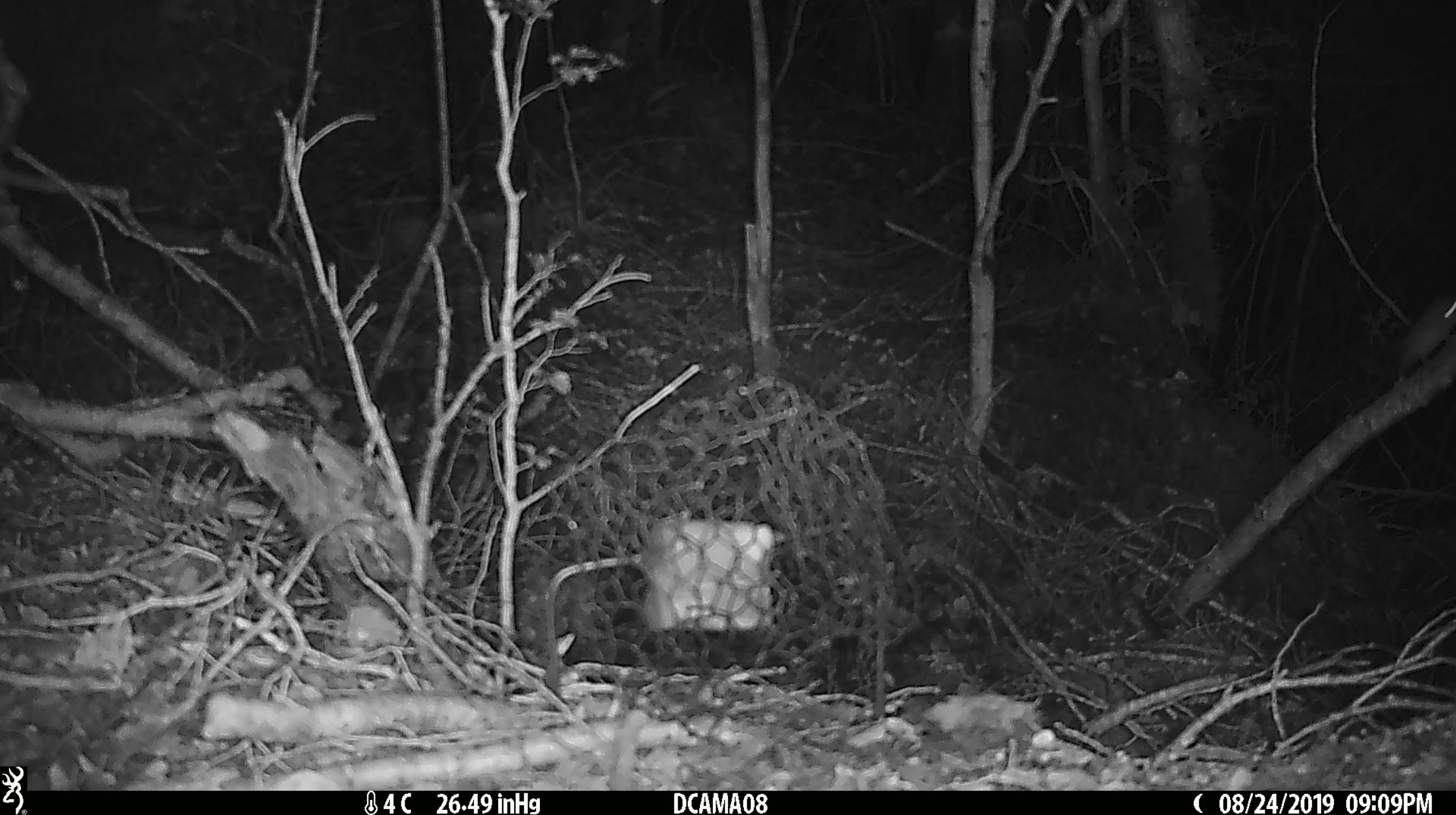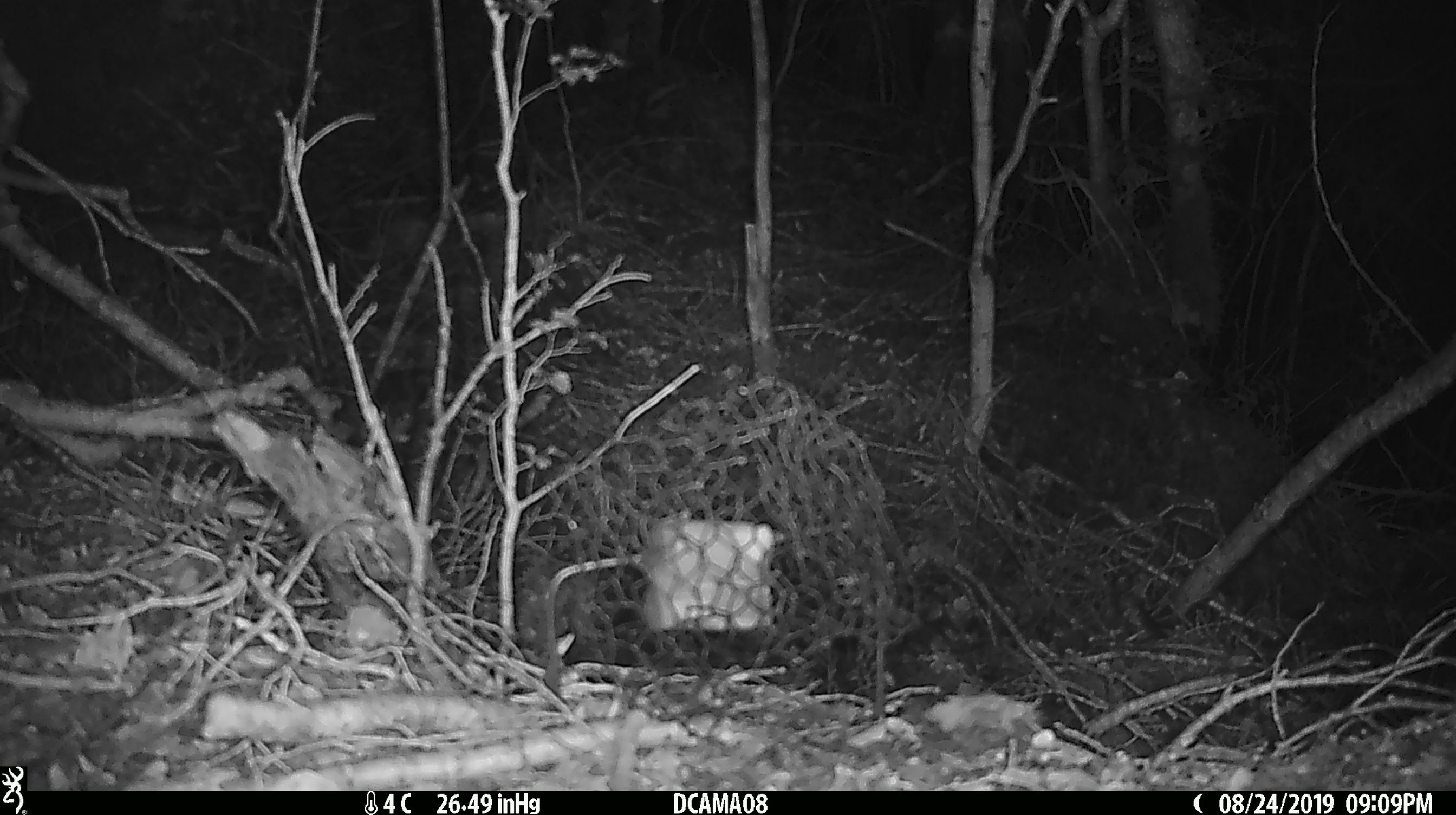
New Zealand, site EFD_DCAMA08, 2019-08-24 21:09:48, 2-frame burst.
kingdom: Animalia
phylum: Chordata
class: Mammalia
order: Rodentia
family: Muridae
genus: Mus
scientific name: Mus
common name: mouse